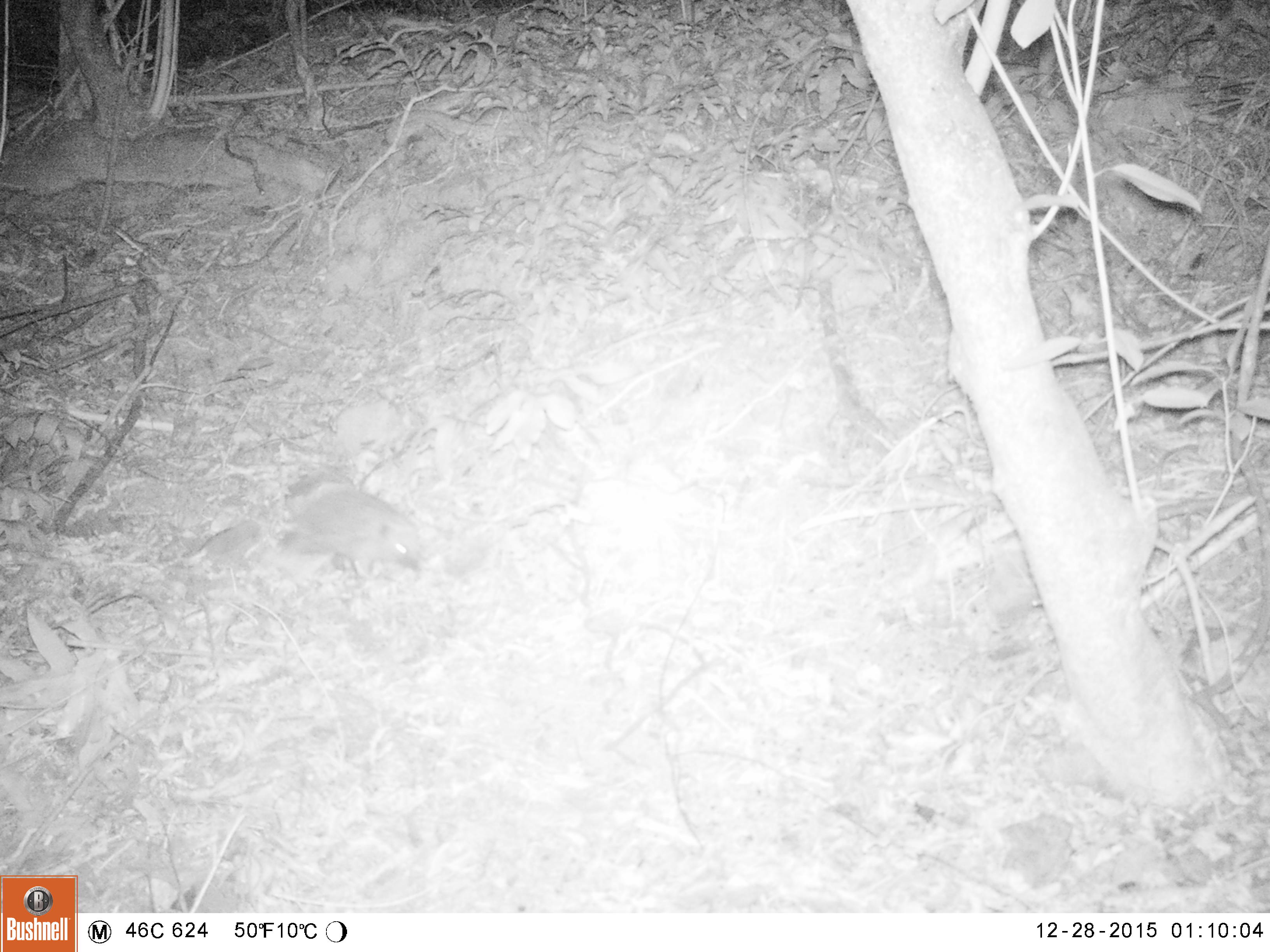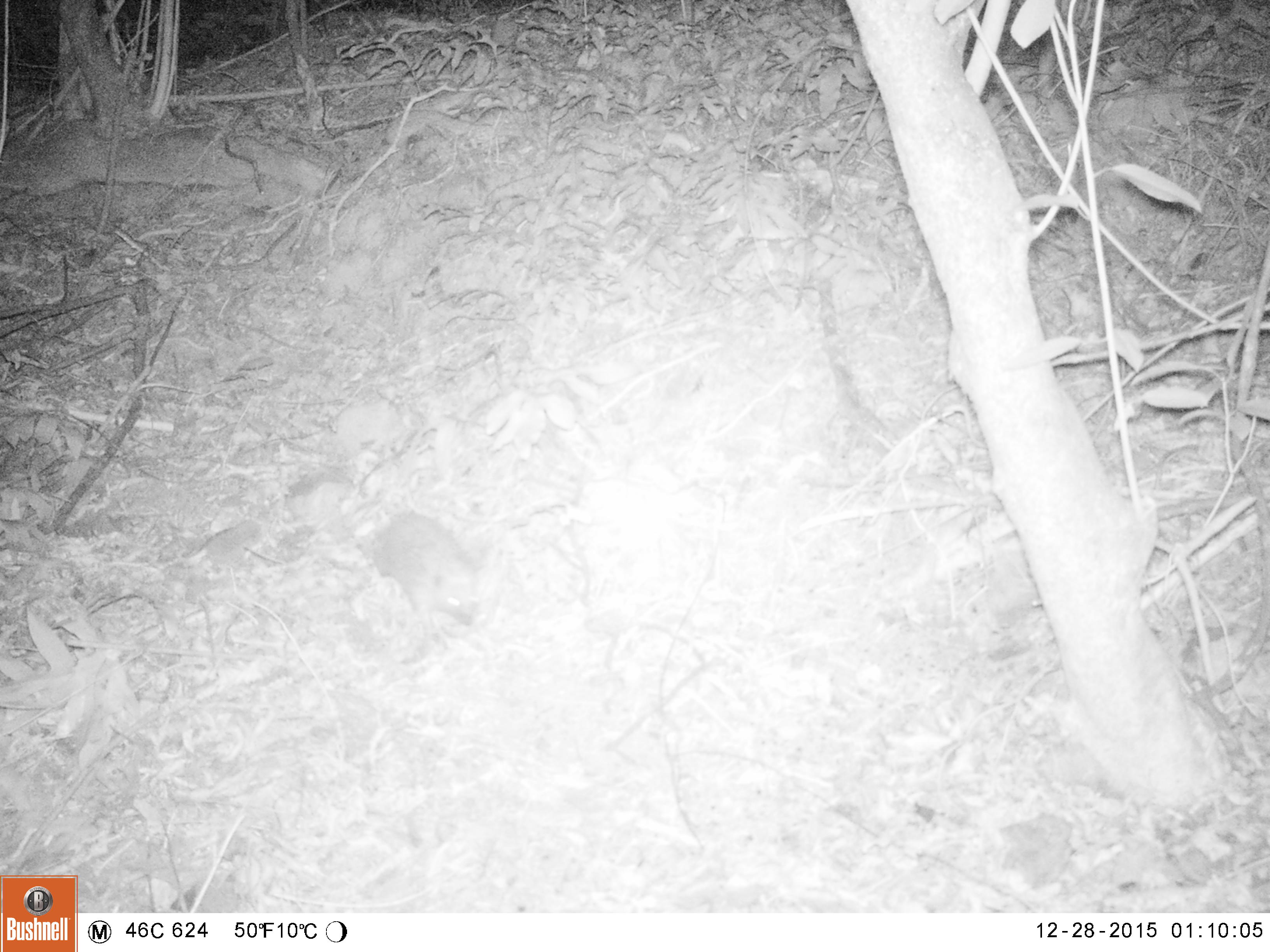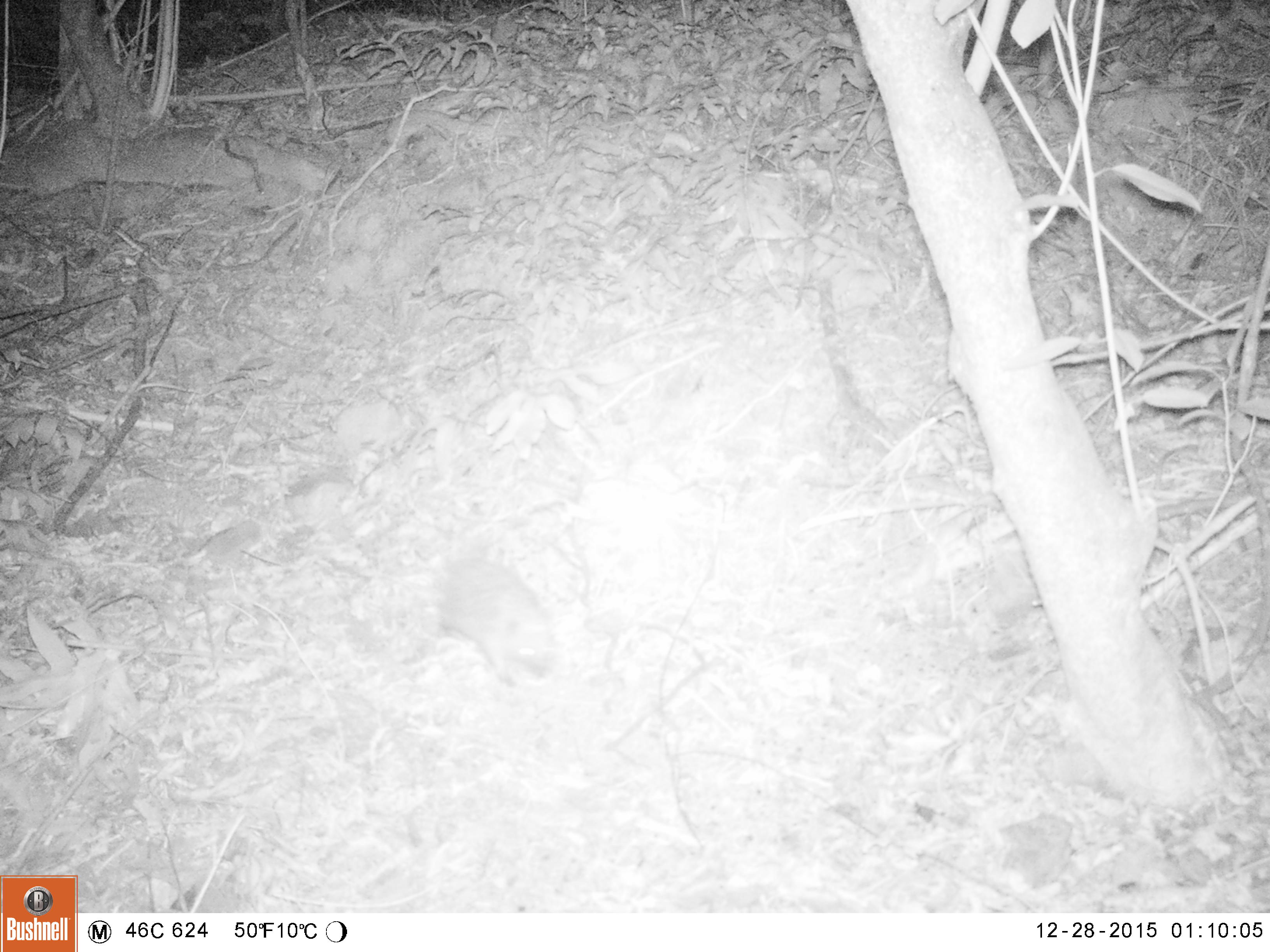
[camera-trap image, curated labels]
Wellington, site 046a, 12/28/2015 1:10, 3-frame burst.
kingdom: Animalia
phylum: Chordata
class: Mammalia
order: Eulipotyphla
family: Erinaceidae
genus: Erinaceus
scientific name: Erinaceus europaeus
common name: hedgehog